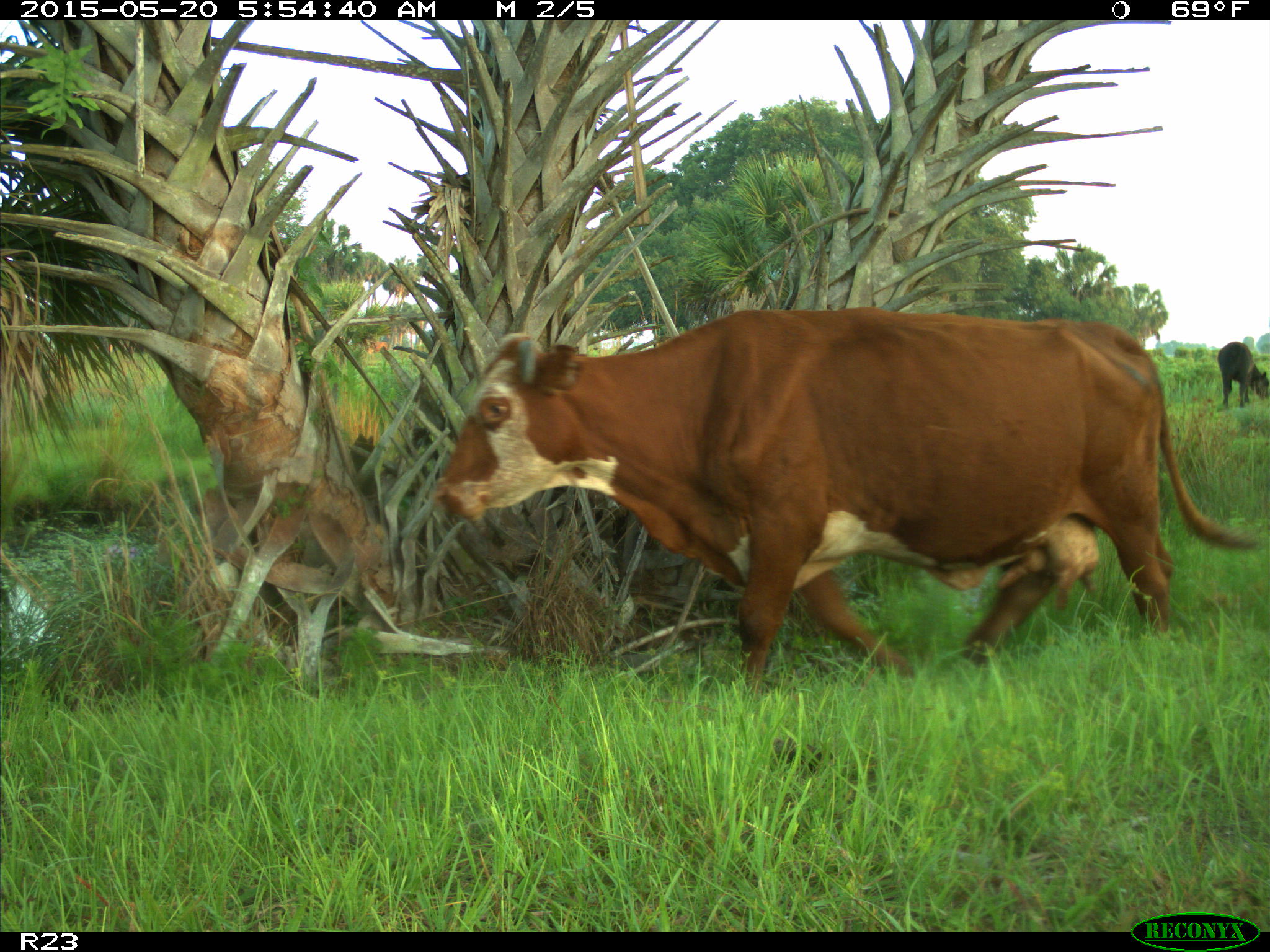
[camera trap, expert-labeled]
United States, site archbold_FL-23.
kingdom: Animalia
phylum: Chordata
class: Mammalia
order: Artiodactyla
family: Bovidae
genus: Bos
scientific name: Bos taurus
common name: domestic cow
Bos taurus (domestic cow).